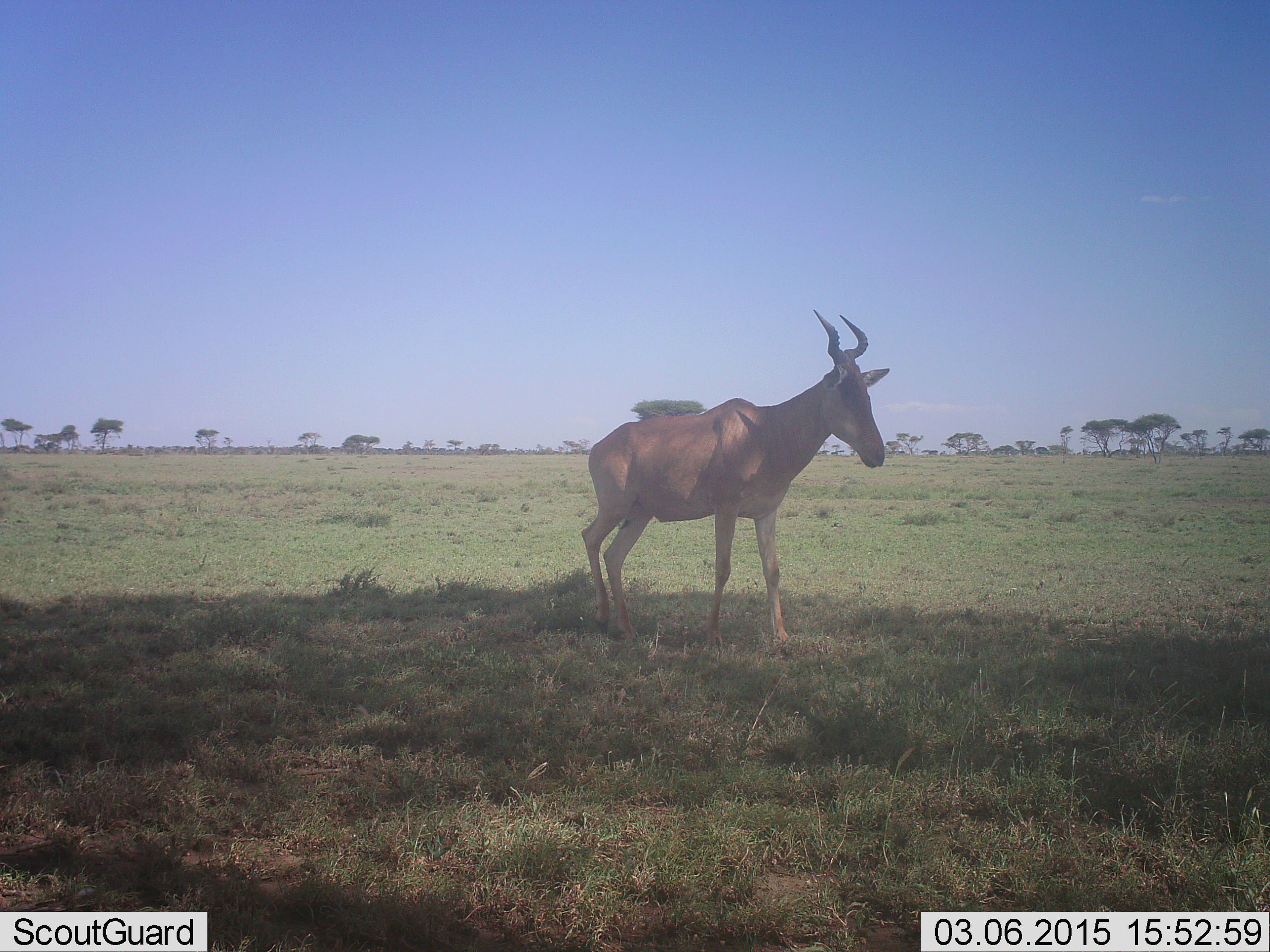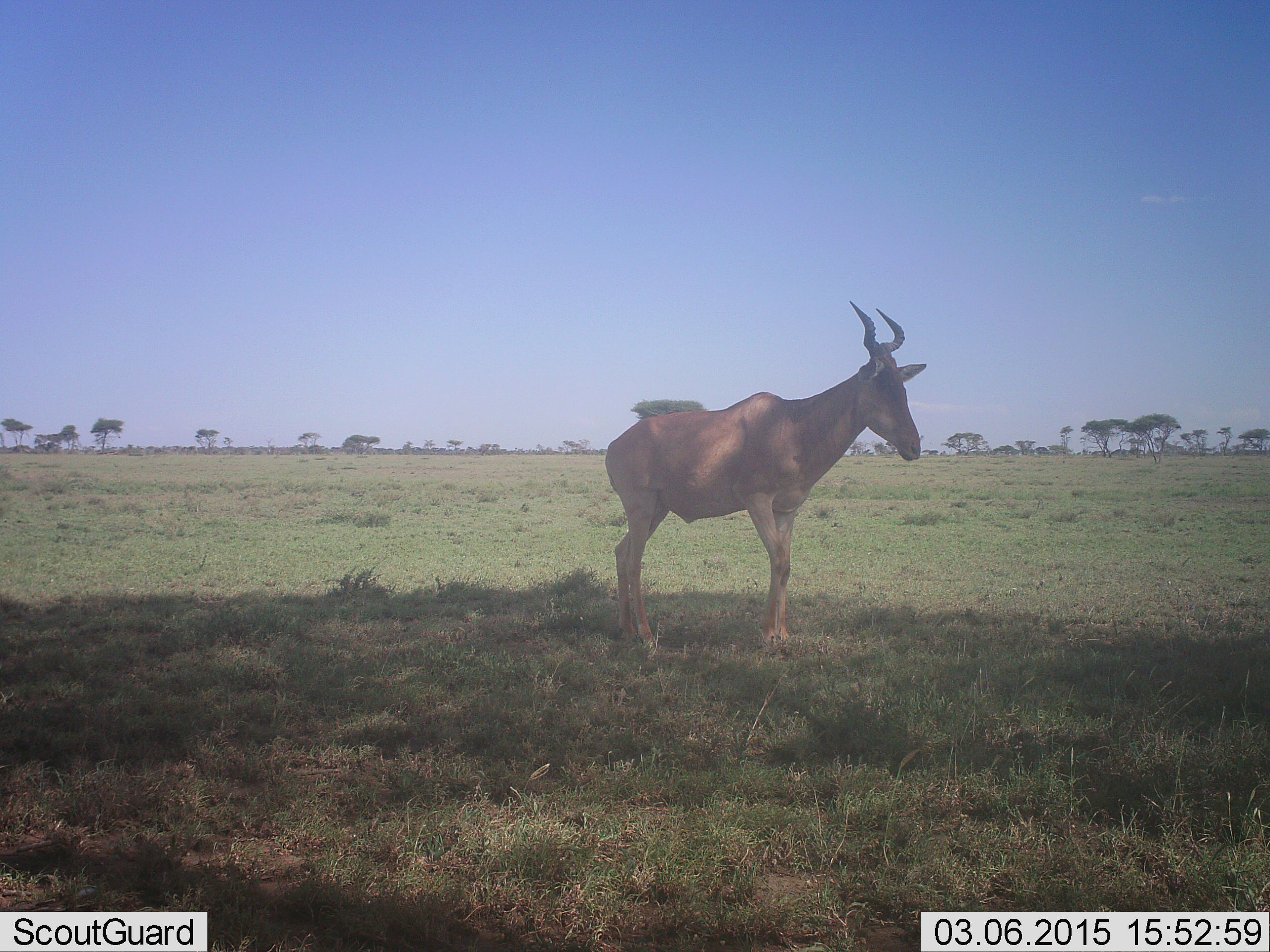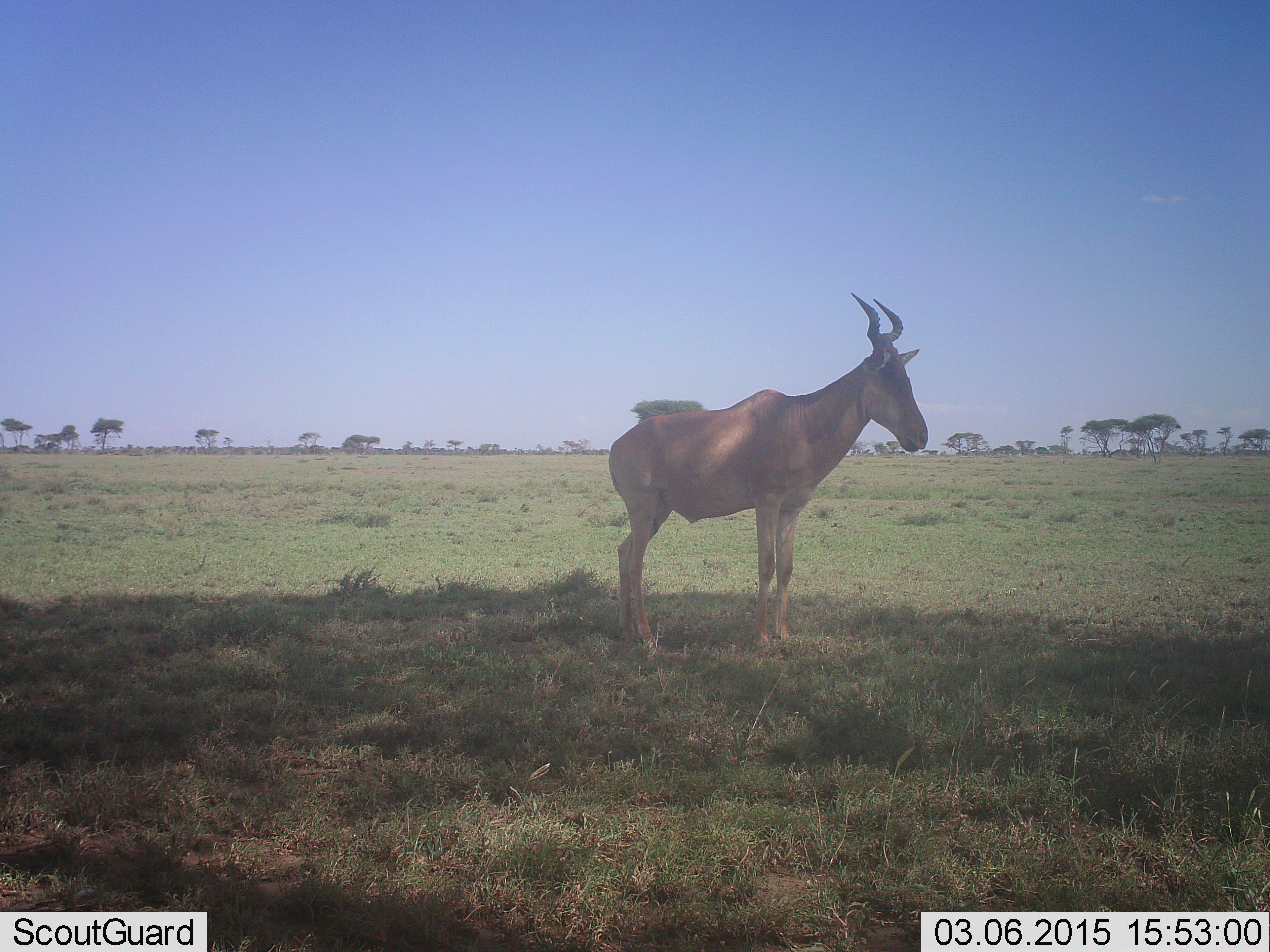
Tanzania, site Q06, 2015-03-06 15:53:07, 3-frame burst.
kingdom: Animalia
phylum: Chordata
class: Mammalia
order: Artiodactyla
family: Bovidae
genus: Alcelaphus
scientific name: Alcelaphus buselaphus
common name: hartebeest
Hartebeest (Alcelaphus buselaphus), count 1. Behavior (volunteer vote fractions): standing 50%, resting 0%, moving 60%, interacting 0%. Young present (vote fraction): 0%. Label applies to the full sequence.